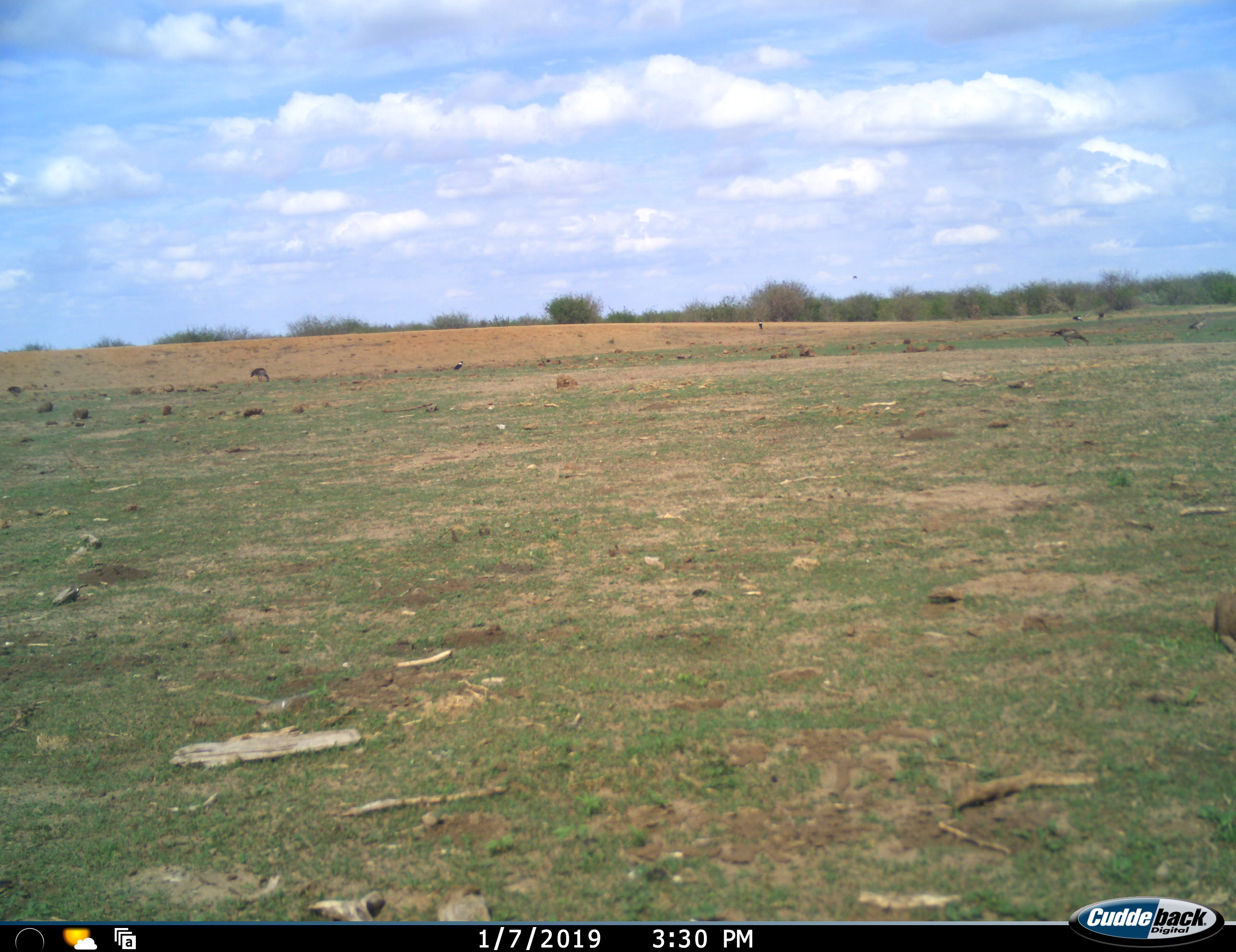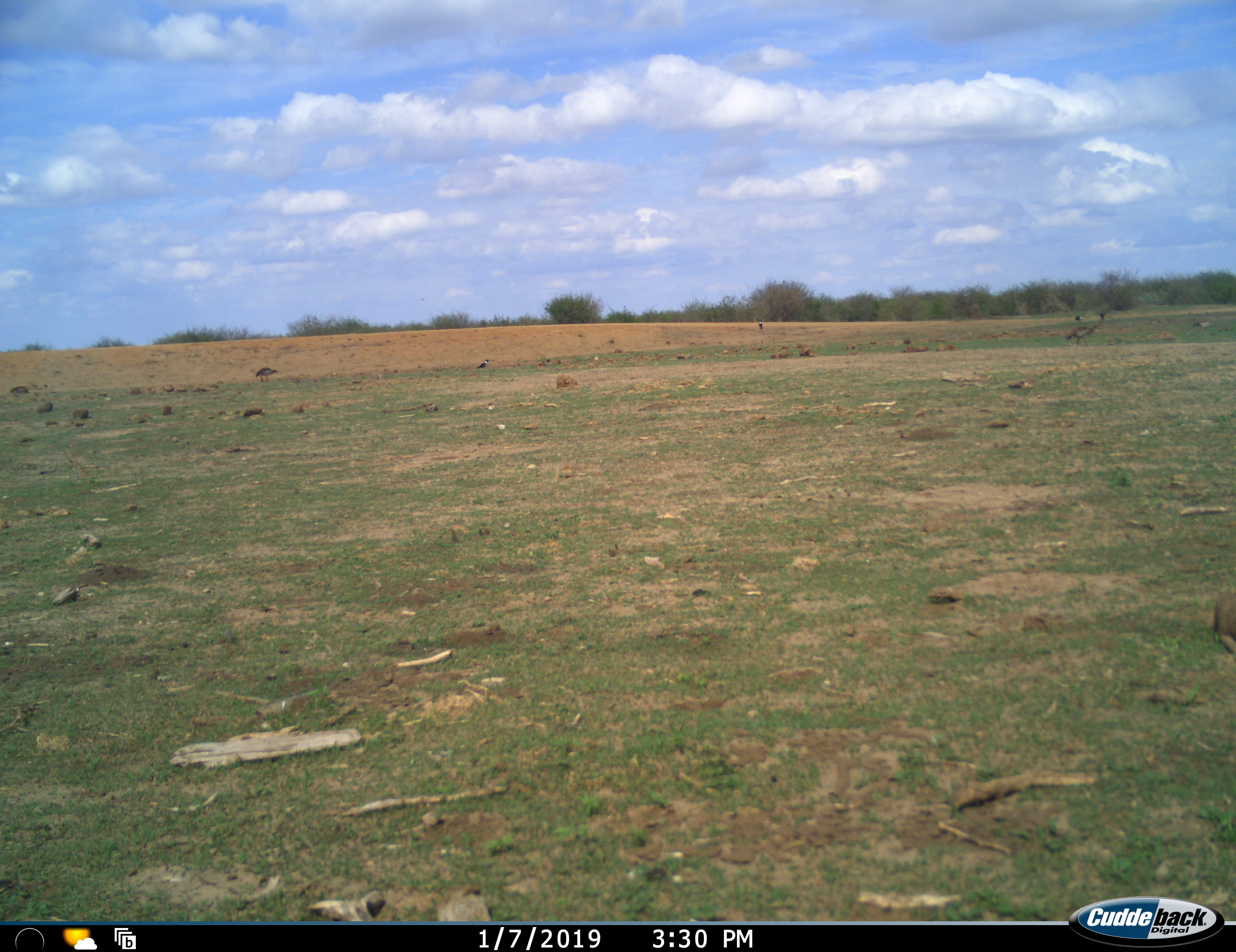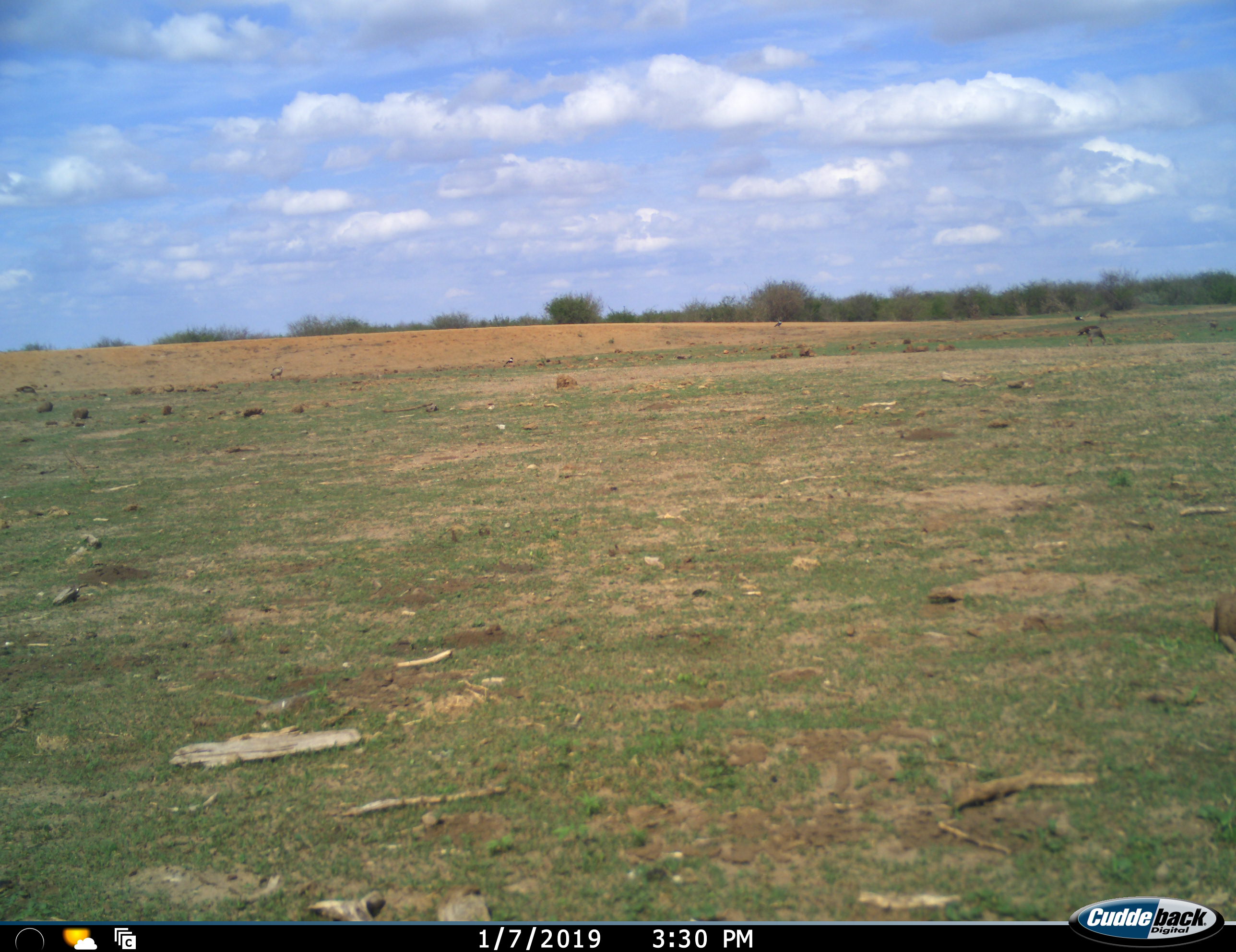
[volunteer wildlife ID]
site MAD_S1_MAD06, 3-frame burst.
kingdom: Animalia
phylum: Chordata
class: Aves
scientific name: Aves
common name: bird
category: birdother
Birdother (bird) (Aves), count 7. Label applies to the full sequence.